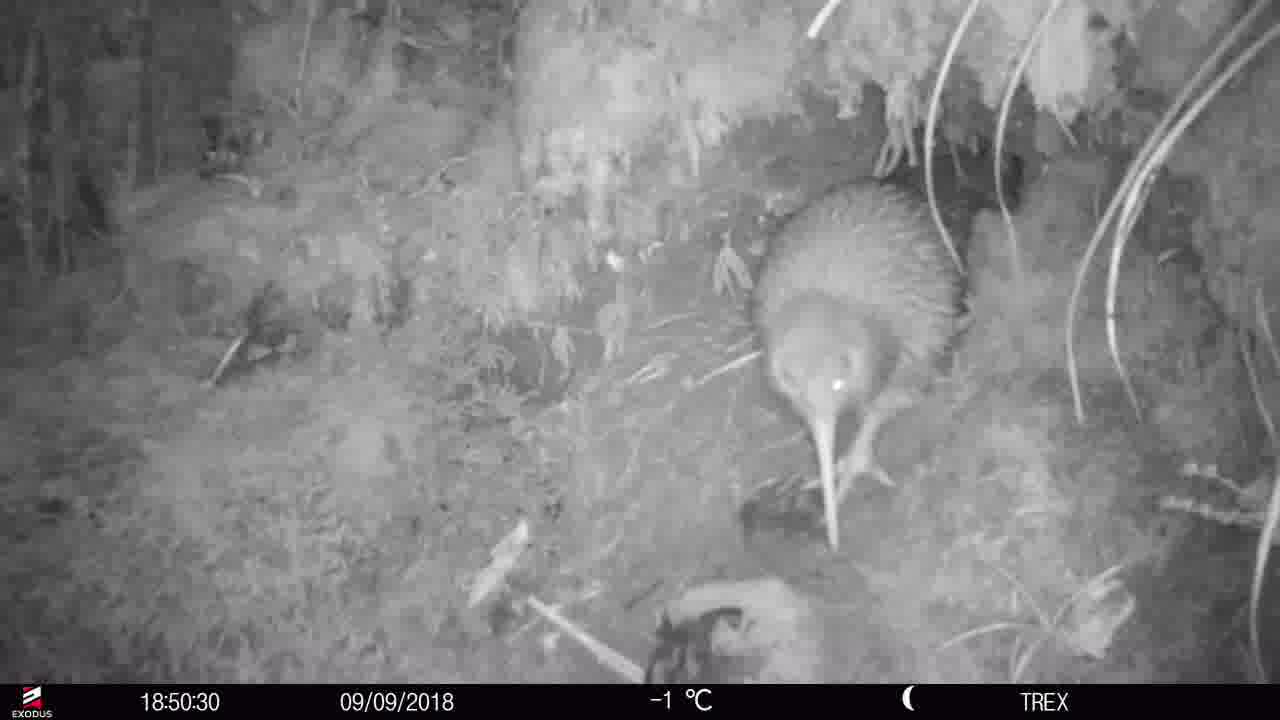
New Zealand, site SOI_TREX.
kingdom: Animalia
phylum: Chordata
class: Aves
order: Apterygiformes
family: Apterygidae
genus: Apteryx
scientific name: Apteryx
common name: kiwi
Kiwi (Apteryx).